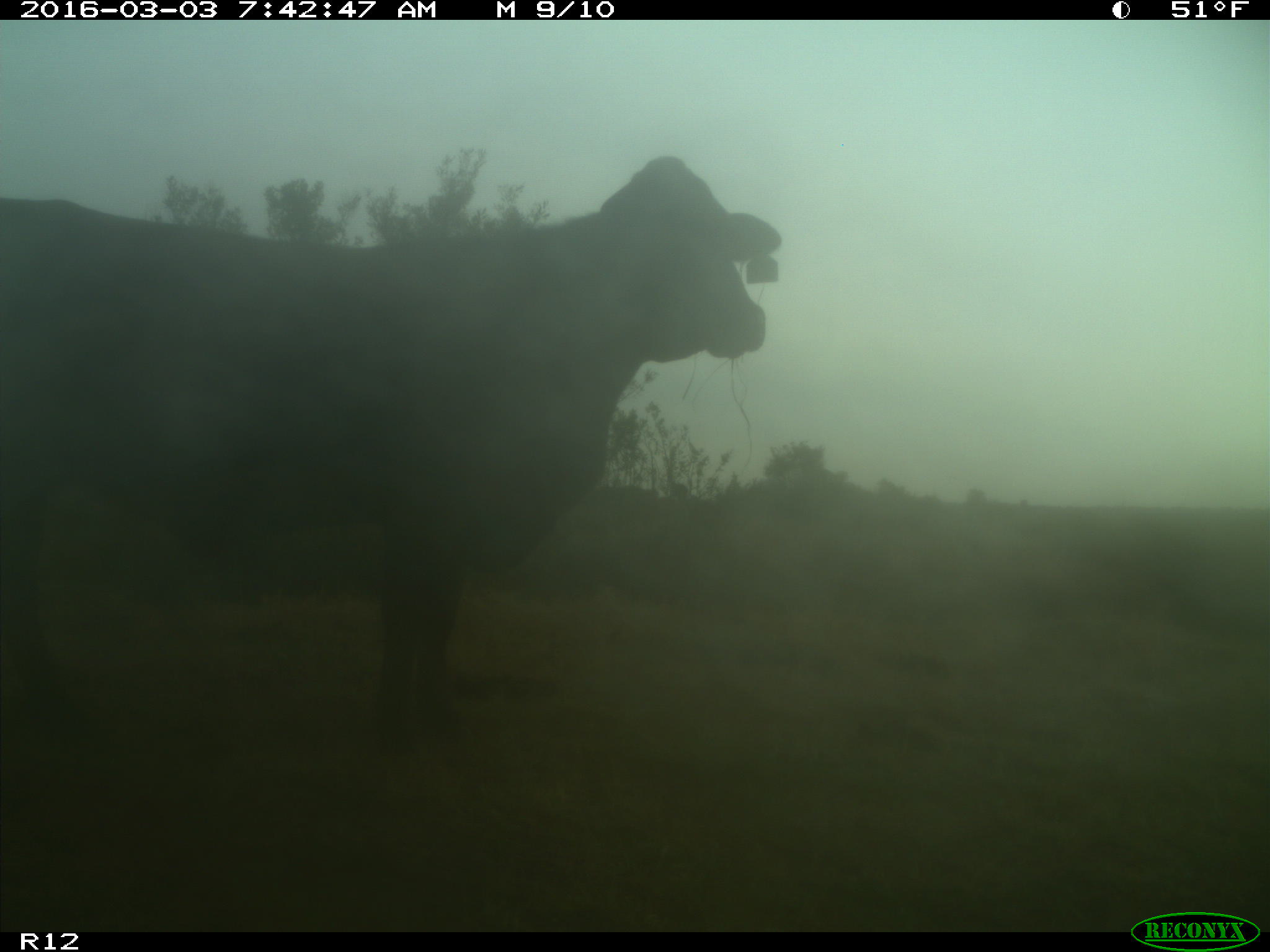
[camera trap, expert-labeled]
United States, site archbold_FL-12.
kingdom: Animalia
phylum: Chordata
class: Mammalia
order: Artiodactyla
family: Bovidae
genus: Bos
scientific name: Bos taurus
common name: domestic cow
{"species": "Bos taurus (domestic cow)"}